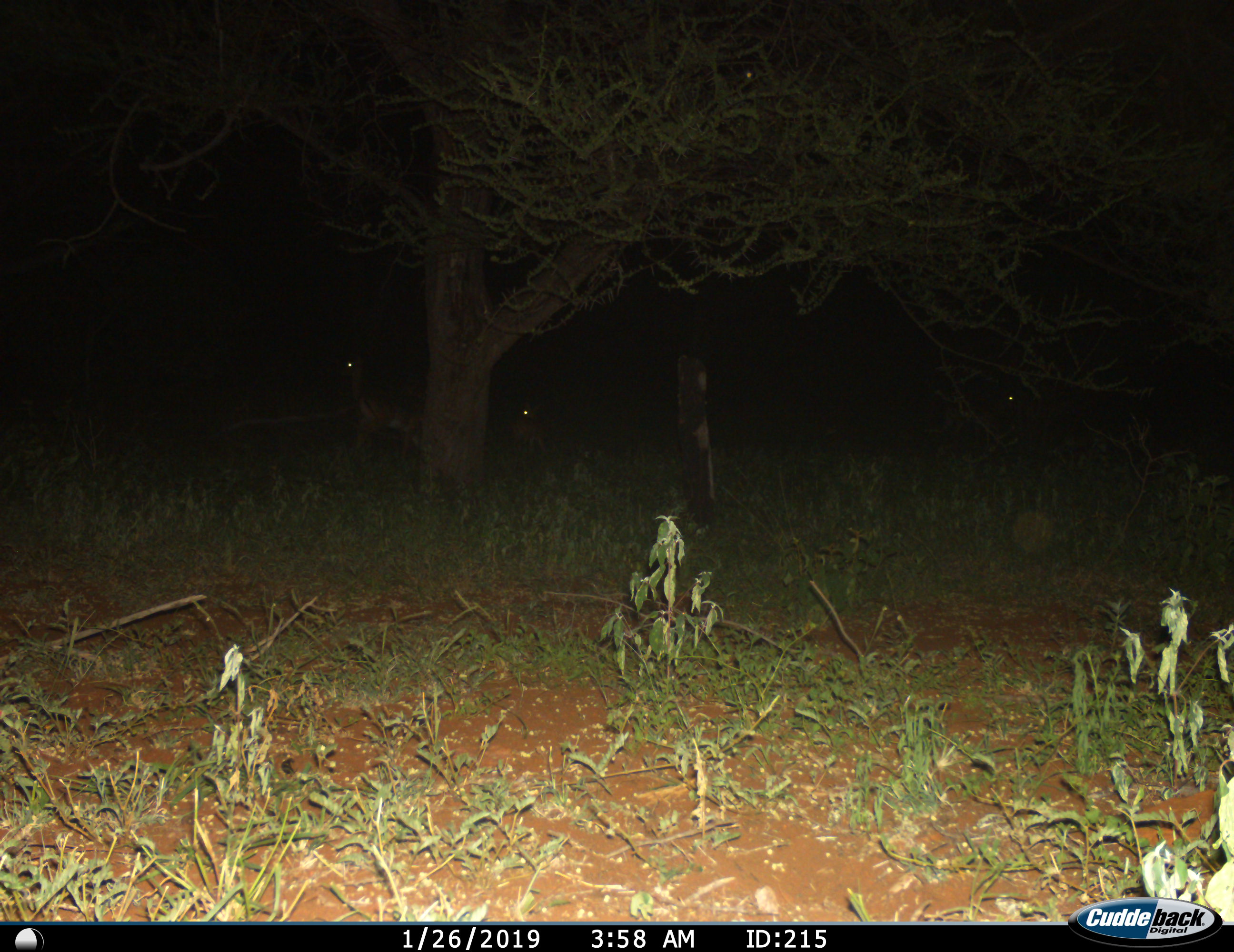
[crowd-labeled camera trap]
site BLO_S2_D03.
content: unidentified animal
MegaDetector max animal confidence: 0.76